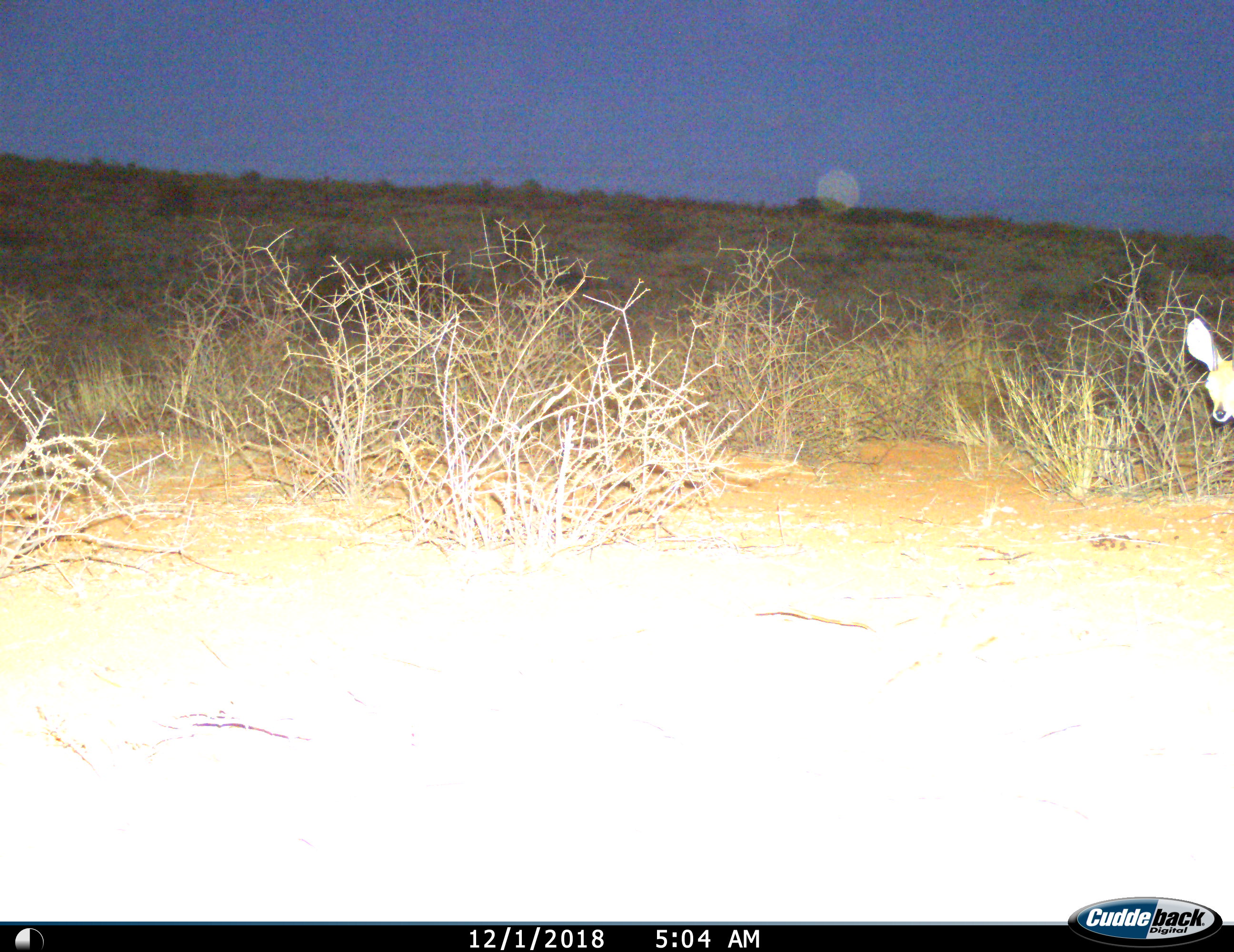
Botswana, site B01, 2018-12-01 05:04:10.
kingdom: Animalia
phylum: Chordata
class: Mammalia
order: Artiodactyla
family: Bovidae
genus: Raphicerus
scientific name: Raphicerus campestris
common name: steenbok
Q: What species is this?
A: Steenbok (Raphicerus campestris).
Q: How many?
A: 1.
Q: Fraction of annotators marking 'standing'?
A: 83%.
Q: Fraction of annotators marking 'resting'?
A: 0%.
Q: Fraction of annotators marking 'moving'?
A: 17%.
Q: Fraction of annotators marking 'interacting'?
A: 0%.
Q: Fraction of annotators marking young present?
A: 0%.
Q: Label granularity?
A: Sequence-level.